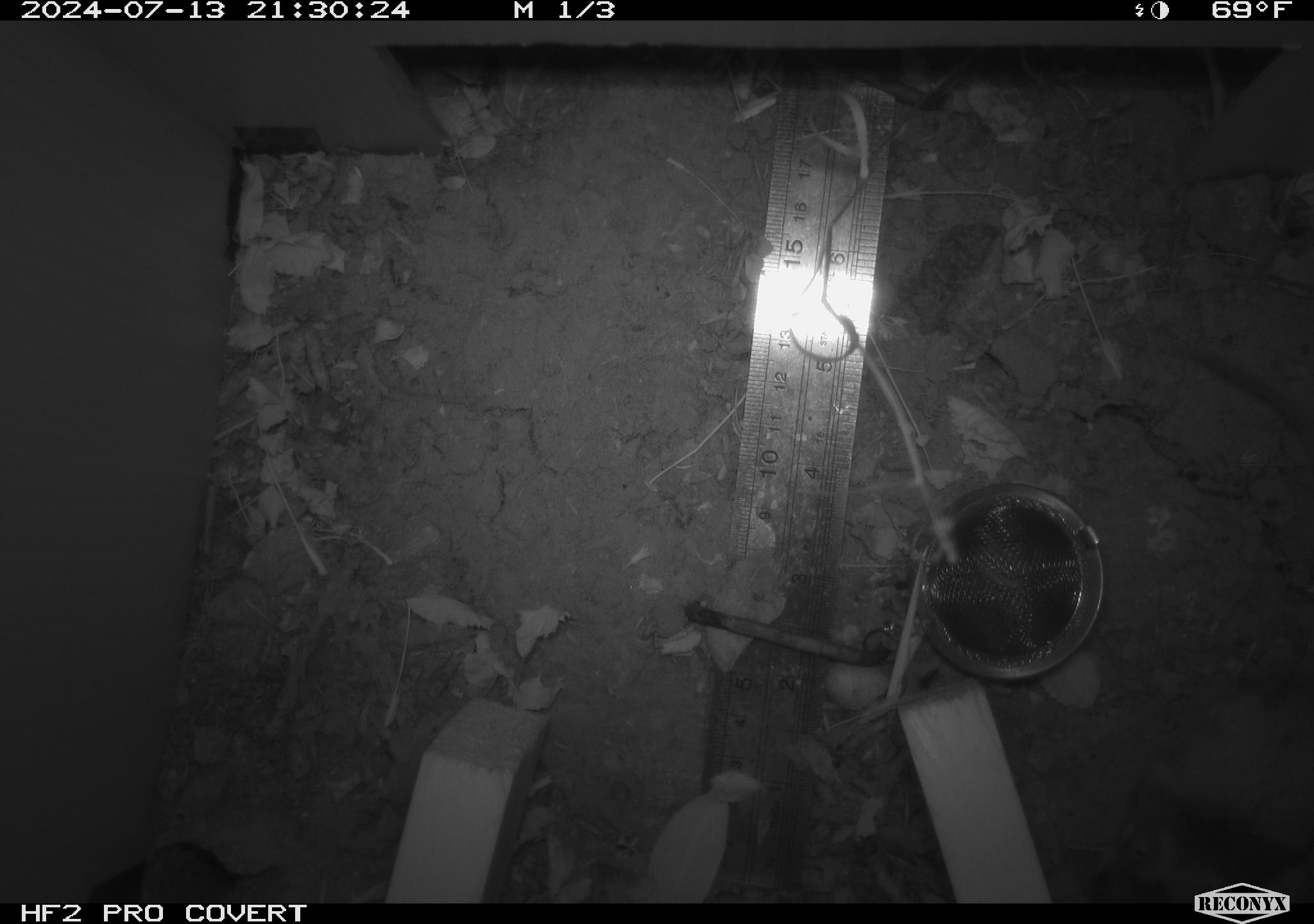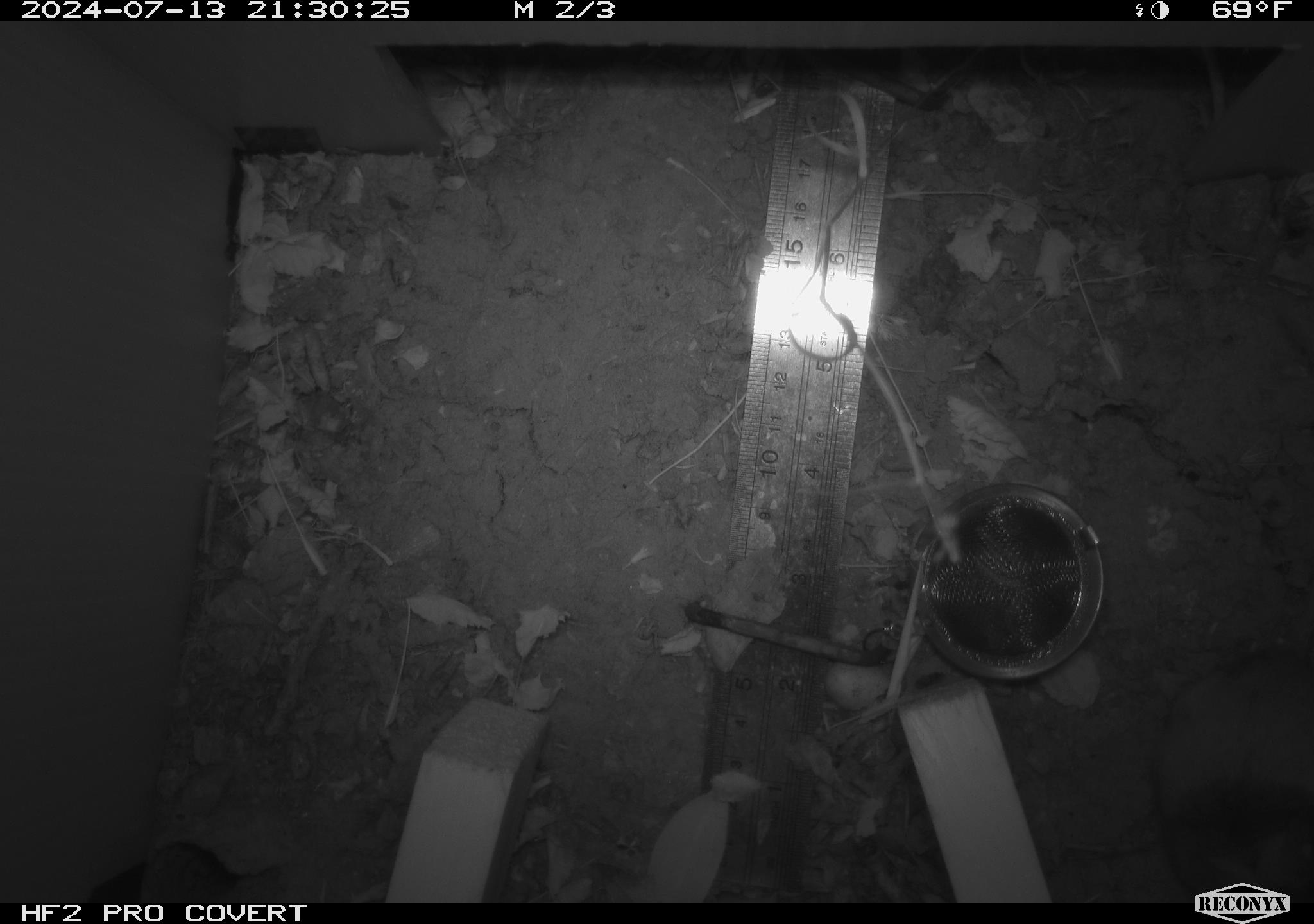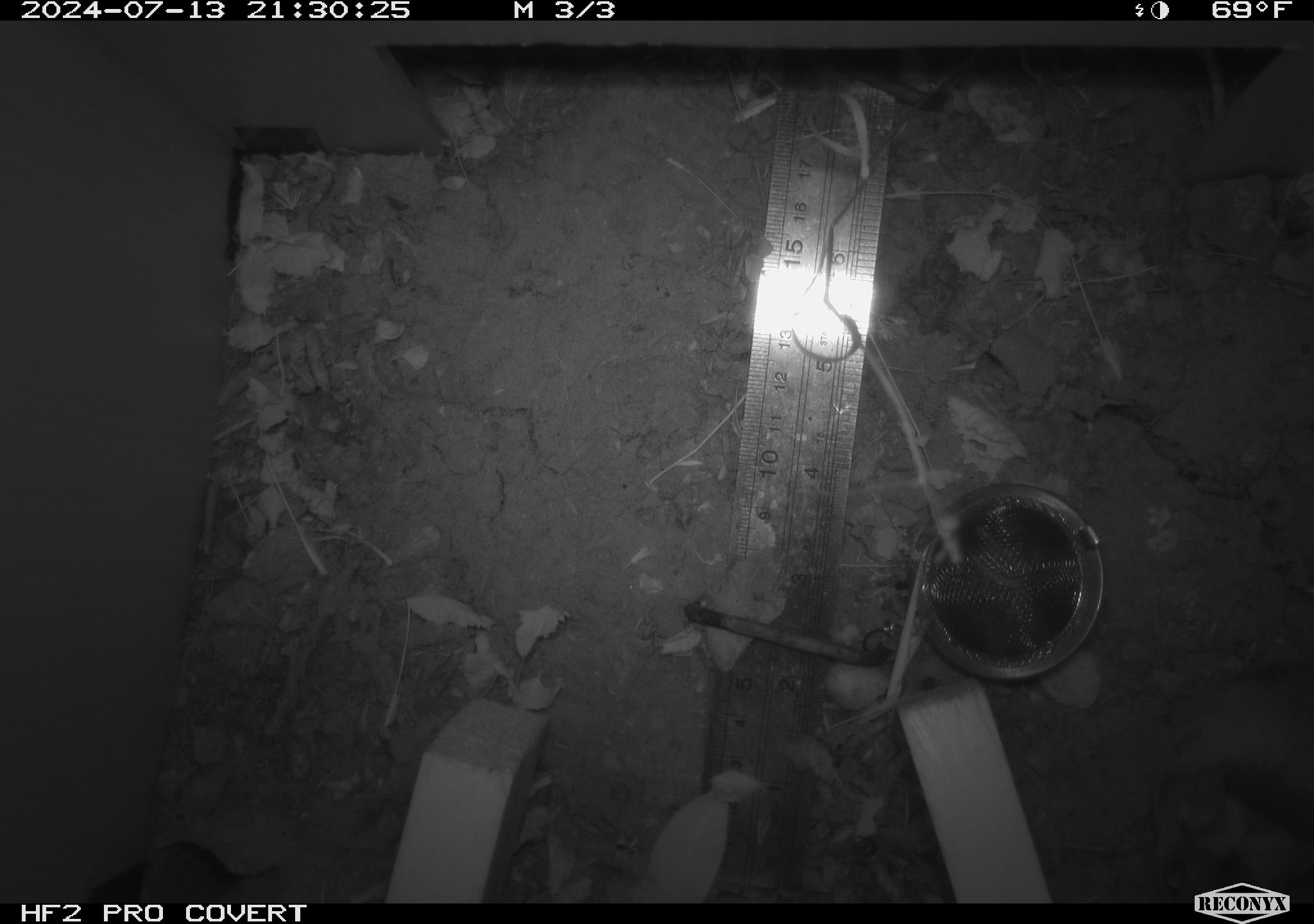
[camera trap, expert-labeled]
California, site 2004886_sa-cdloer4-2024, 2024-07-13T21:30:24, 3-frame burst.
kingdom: Animalia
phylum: Chordata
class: Mammalia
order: Rodentia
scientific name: Rodentia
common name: rodent